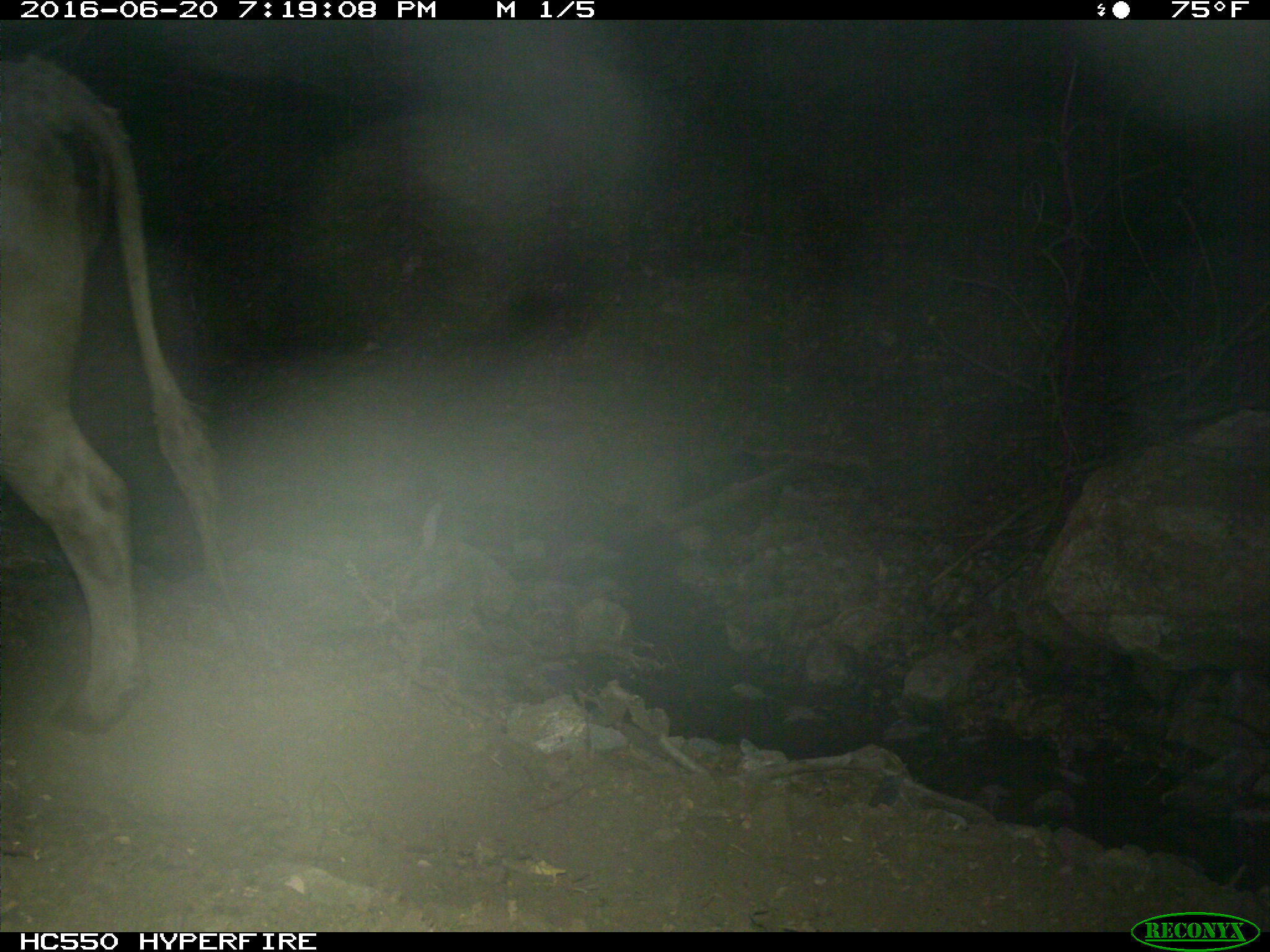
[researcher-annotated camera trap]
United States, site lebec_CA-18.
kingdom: Animalia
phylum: Chordata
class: Mammalia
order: Artiodactyla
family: Bovidae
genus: Bos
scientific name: Bos taurus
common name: domestic cow